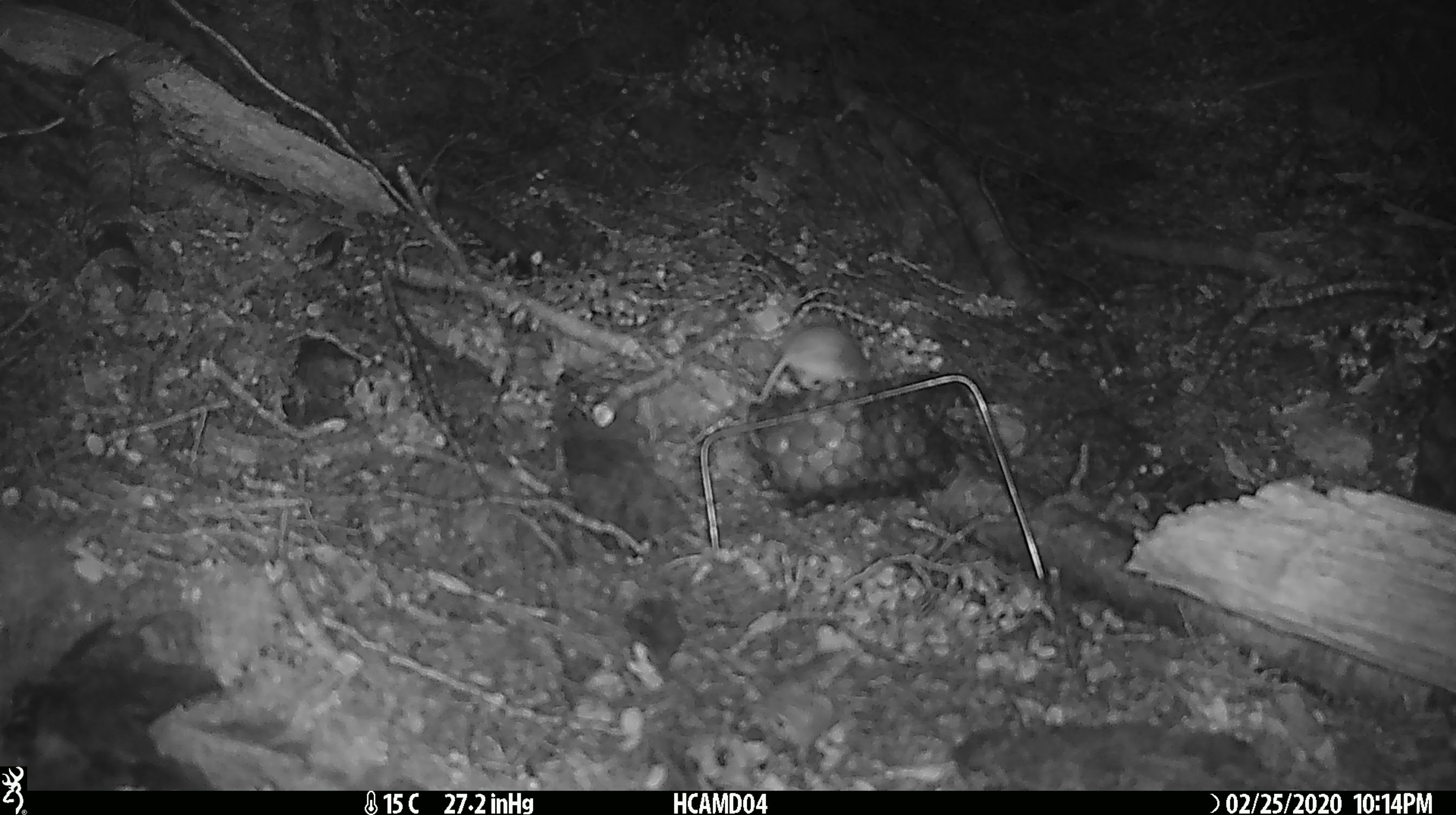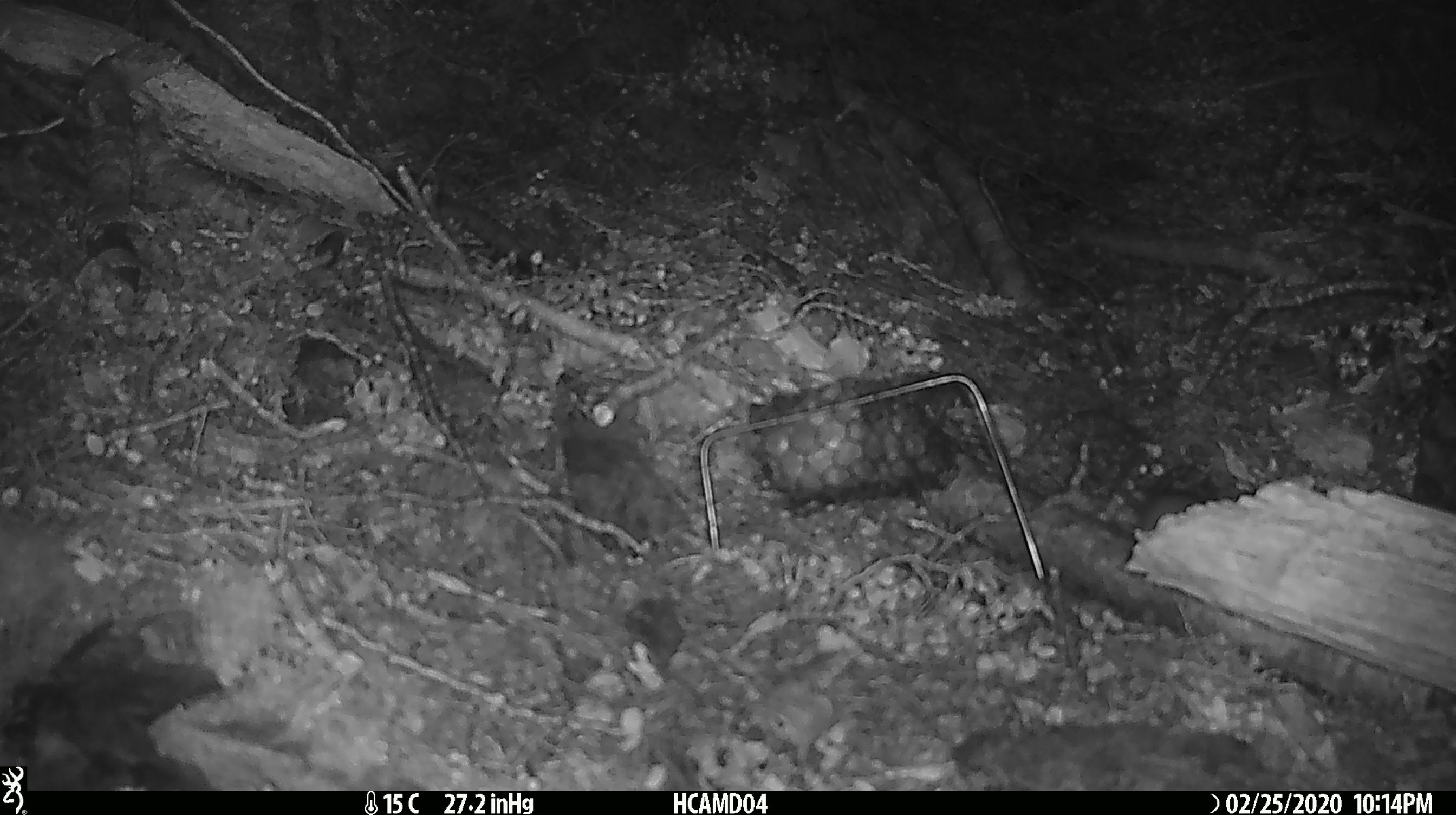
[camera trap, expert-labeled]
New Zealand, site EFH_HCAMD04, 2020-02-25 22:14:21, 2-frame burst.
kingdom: Animalia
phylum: Chordata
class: Mammalia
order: Rodentia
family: Muridae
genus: Mus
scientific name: Mus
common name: mouse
Mouse (Mus).